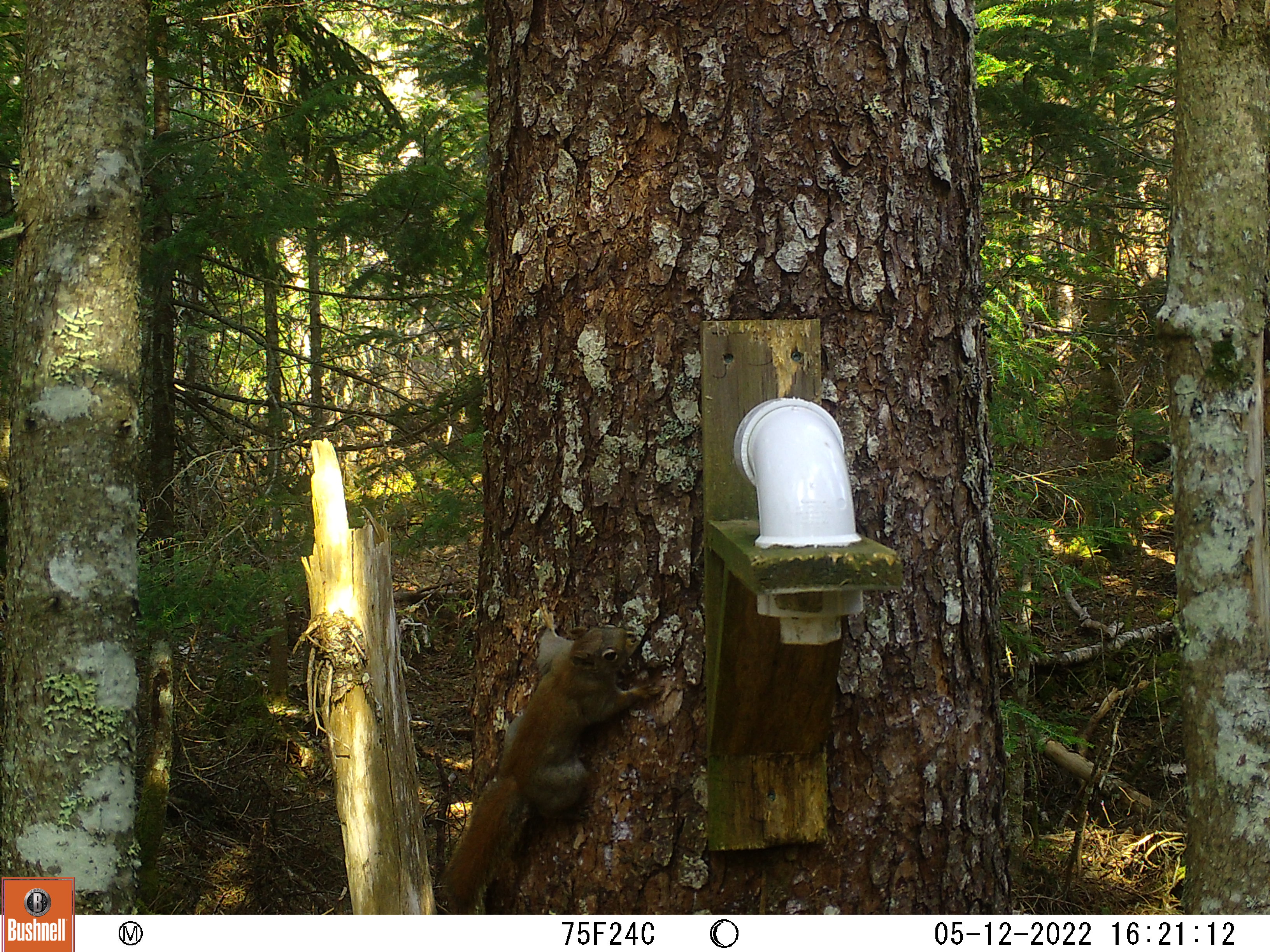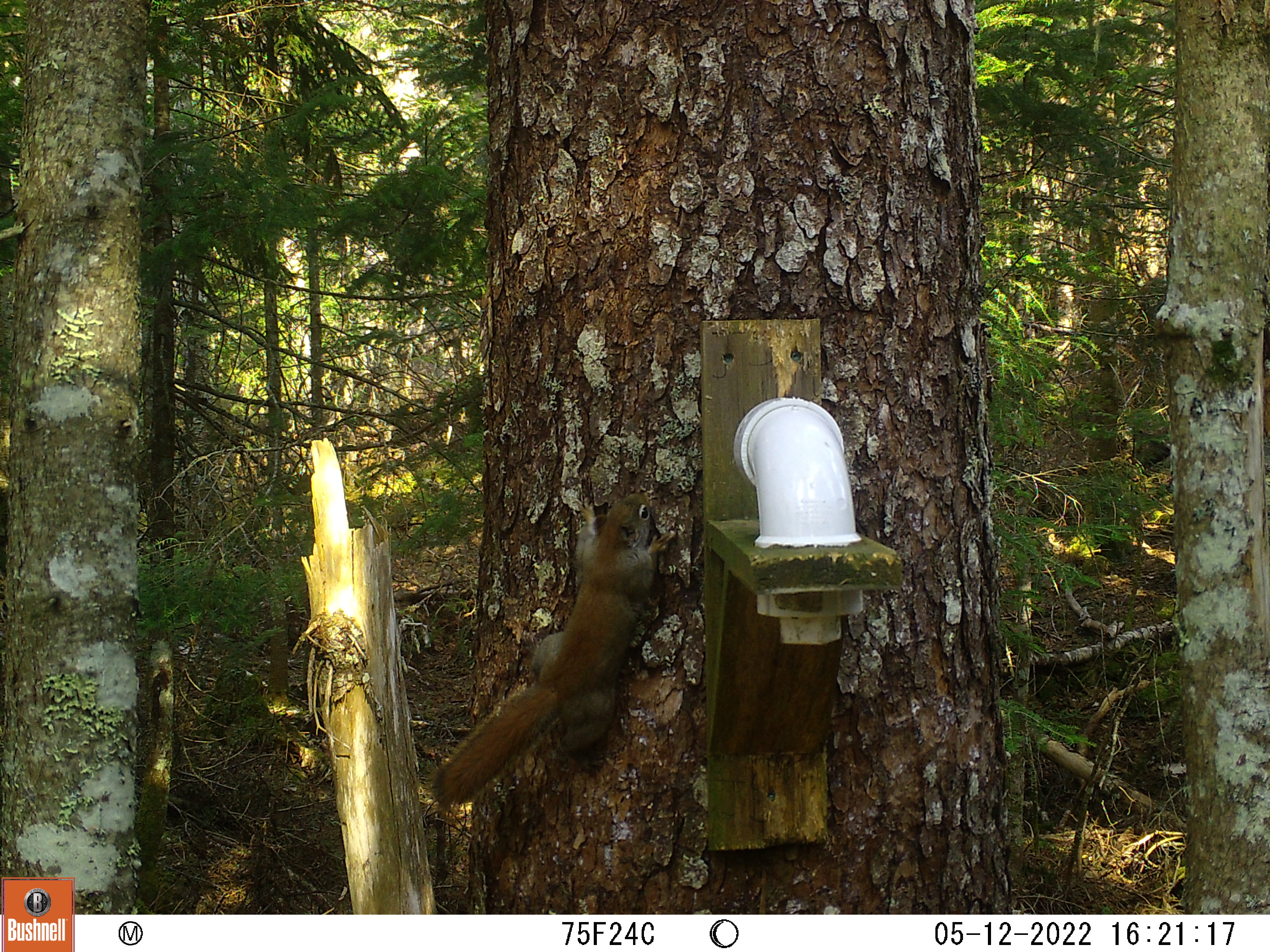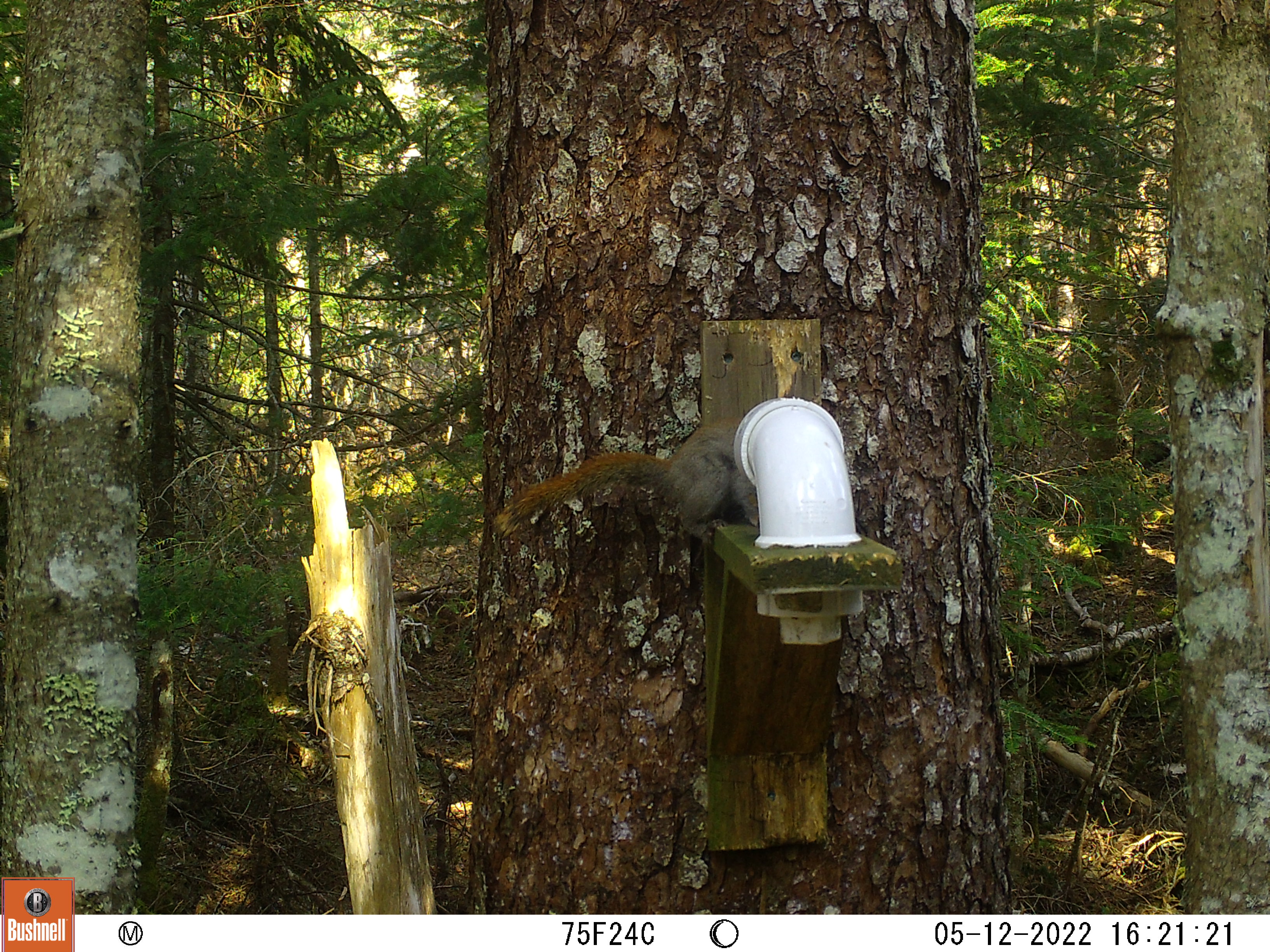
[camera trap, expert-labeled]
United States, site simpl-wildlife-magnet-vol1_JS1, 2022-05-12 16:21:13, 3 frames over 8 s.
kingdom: Animalia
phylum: Chordata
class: Mammalia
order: Rodentia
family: Sciuridae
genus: Tamiasciurus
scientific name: Tamiasciurus hudsonicus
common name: red squirrel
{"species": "red squirrel (Tamiasciurus hudsonicus)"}